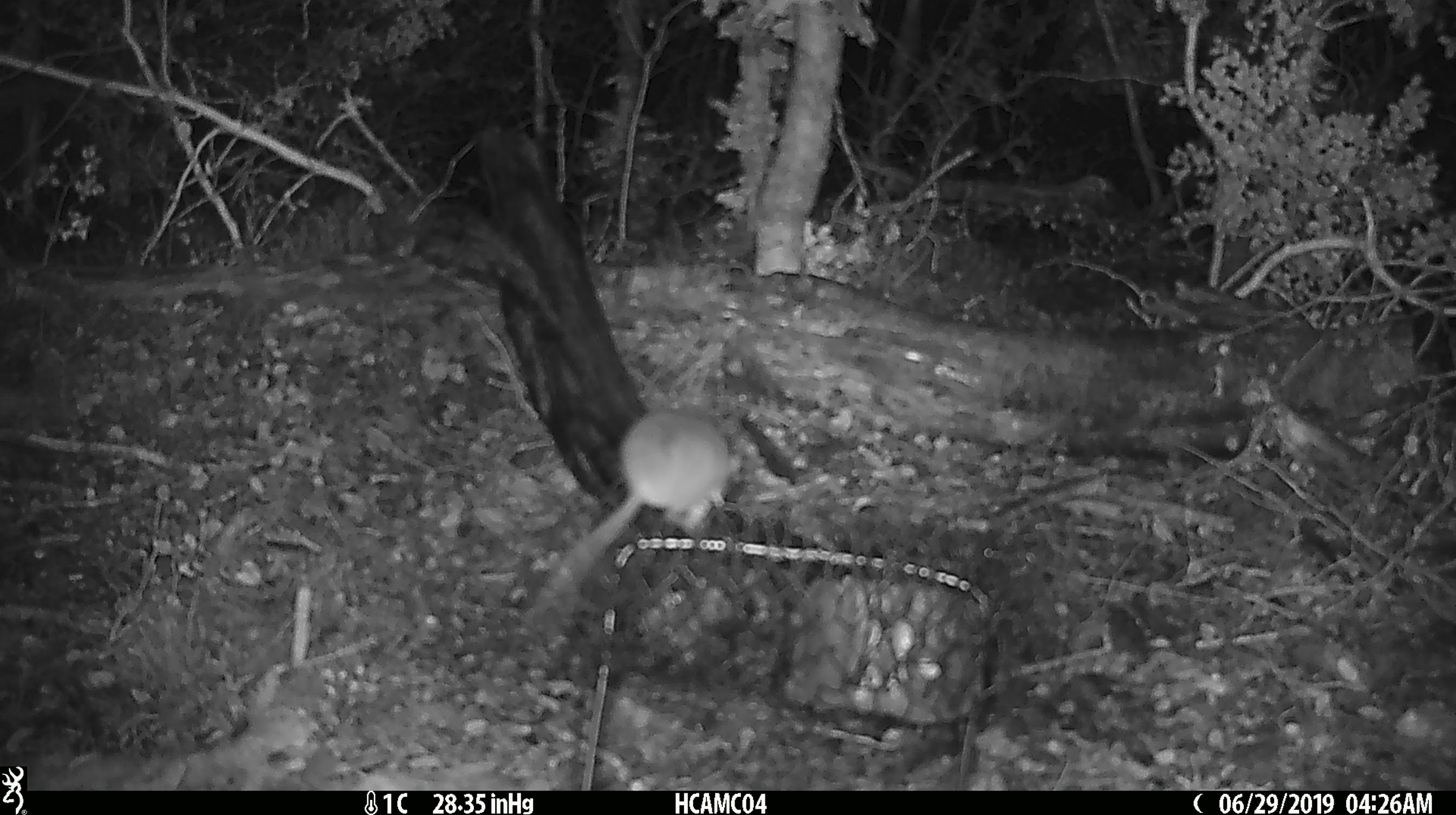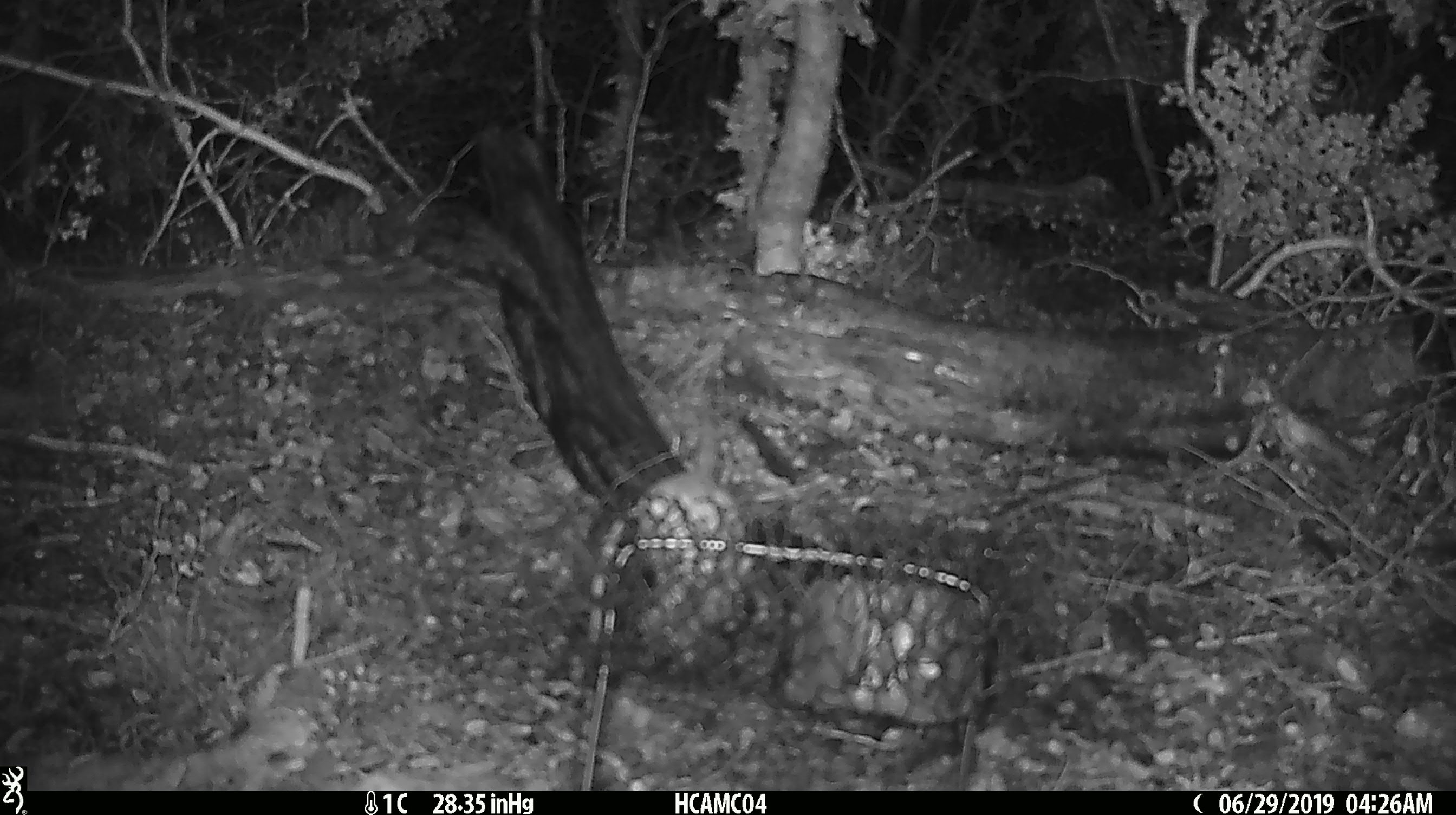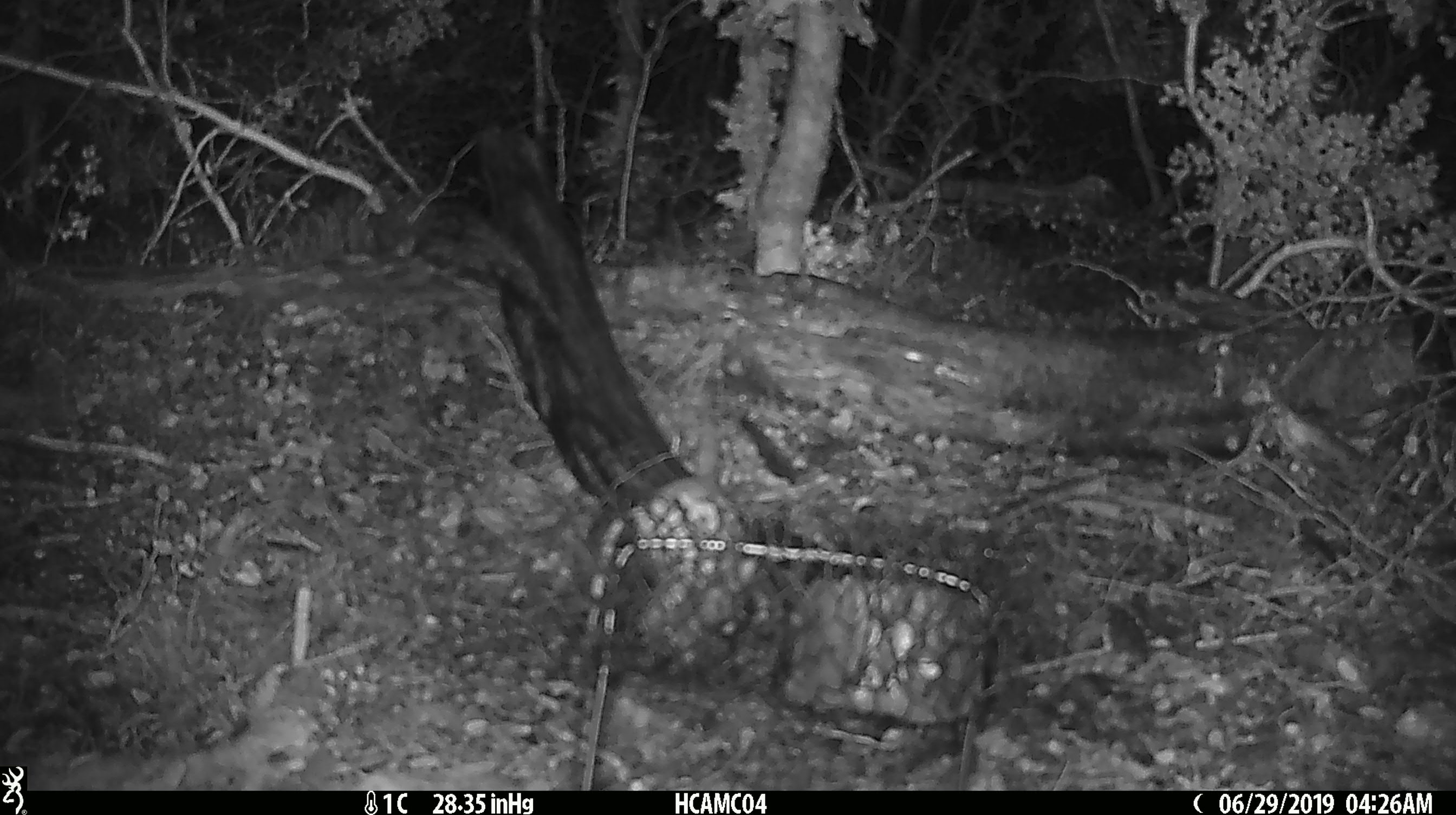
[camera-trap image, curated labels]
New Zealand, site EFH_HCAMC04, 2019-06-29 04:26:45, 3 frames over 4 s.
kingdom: Animalia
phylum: Chordata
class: Mammalia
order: Rodentia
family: Muridae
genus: Mus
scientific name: Mus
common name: mouse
Mouse (Mus).